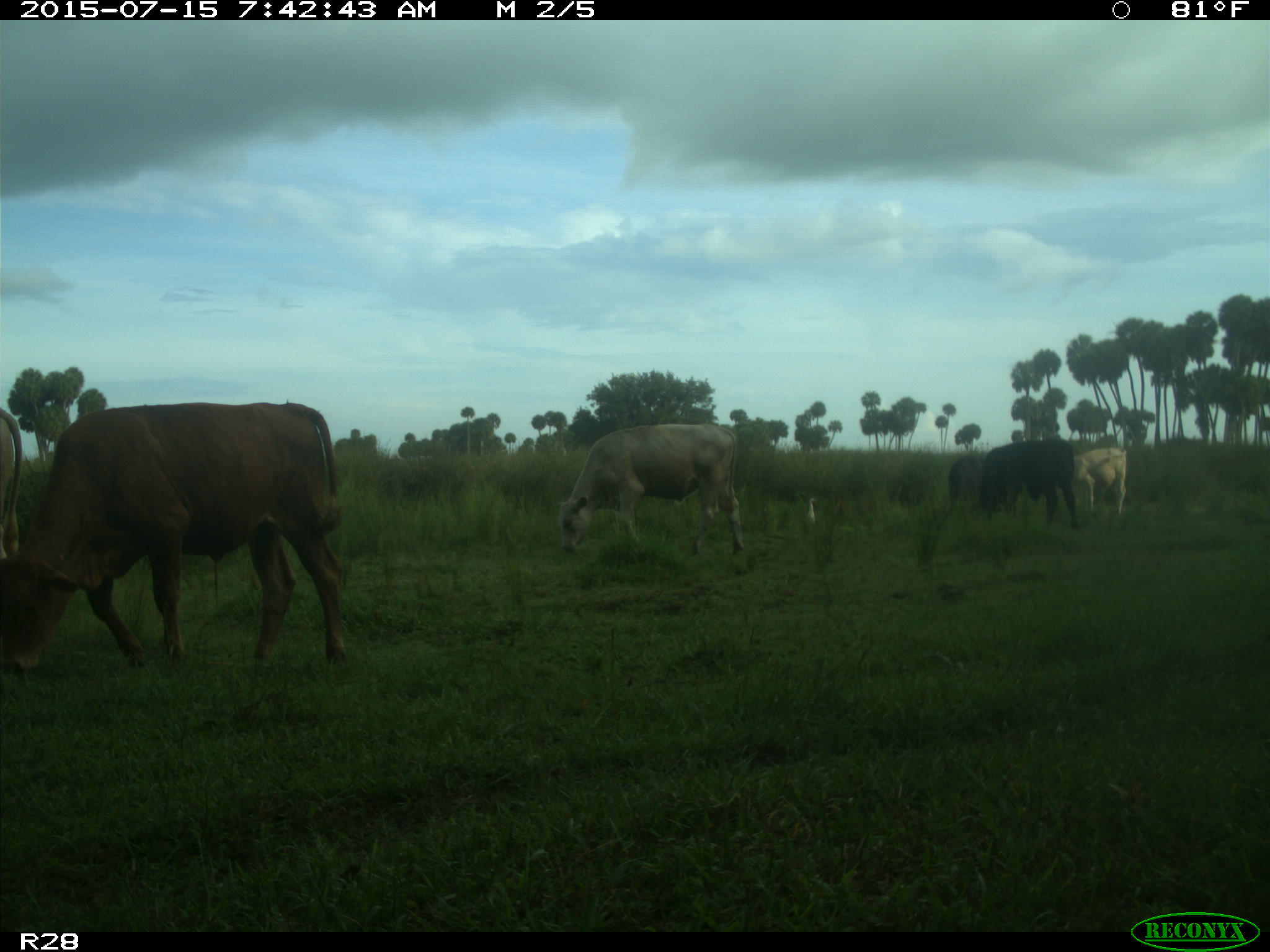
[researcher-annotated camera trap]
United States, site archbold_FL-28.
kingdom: Animalia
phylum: Chordata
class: Mammalia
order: Artiodactyla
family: Bovidae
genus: Bos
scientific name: Bos taurus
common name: domestic cow